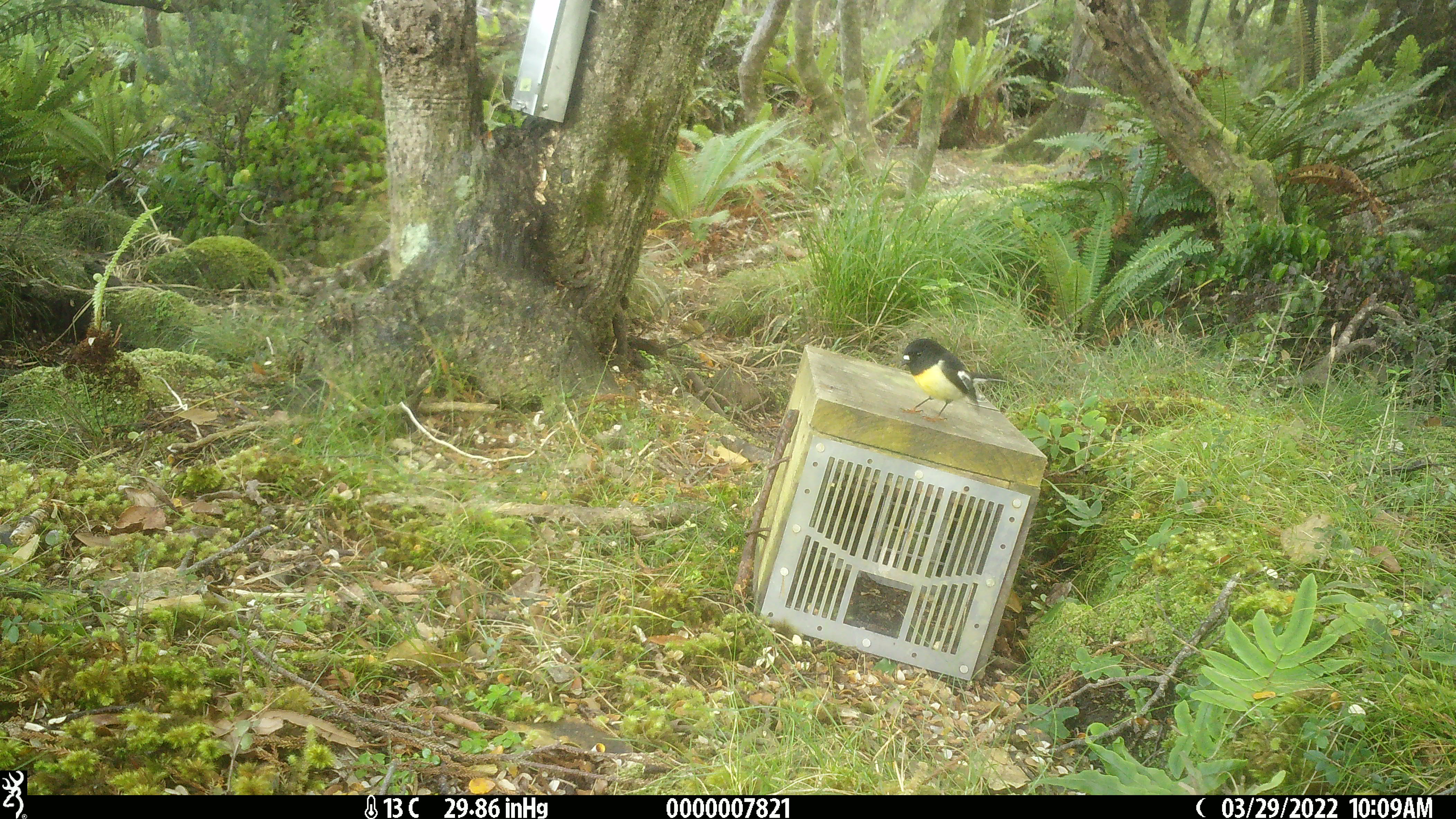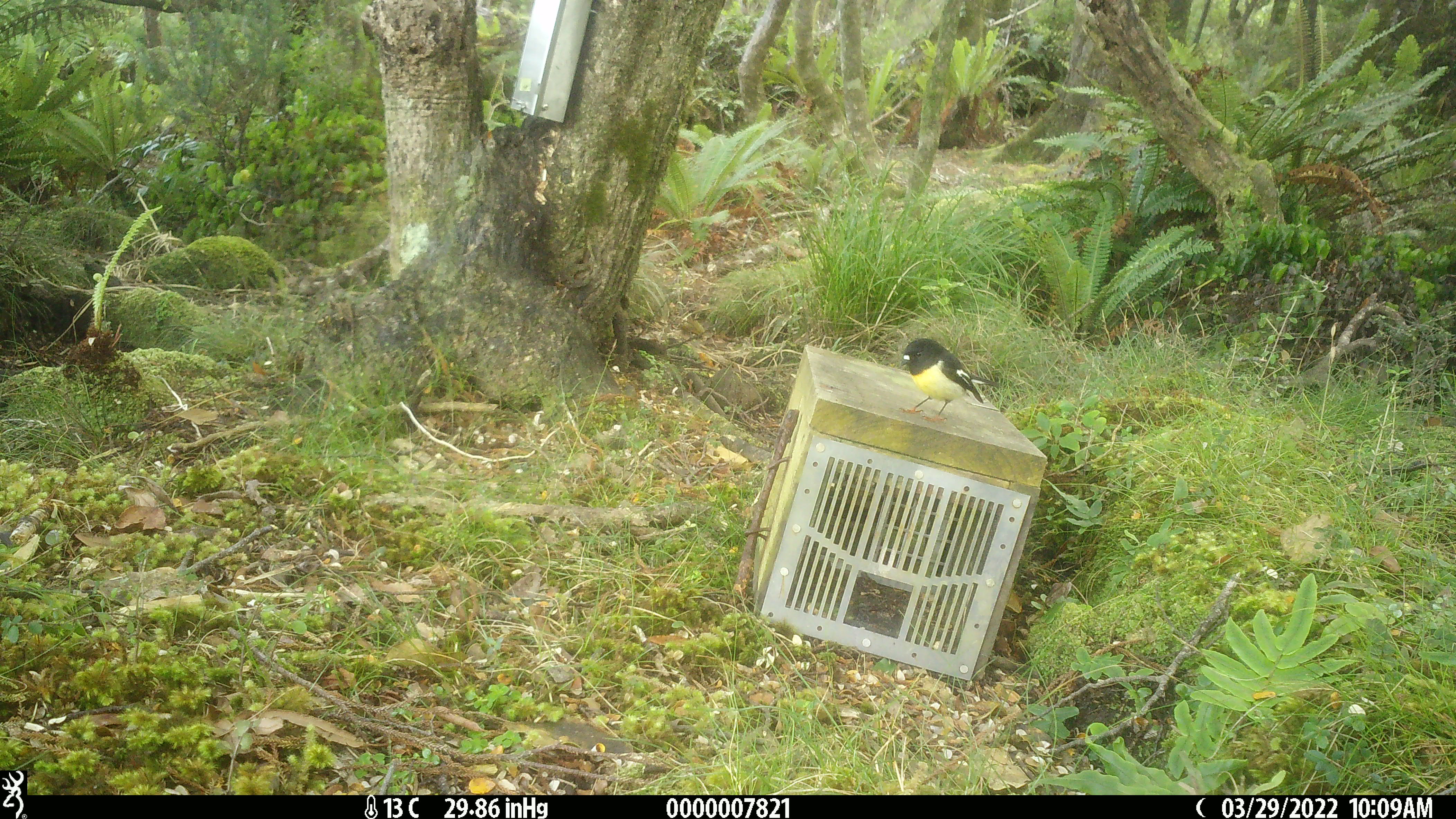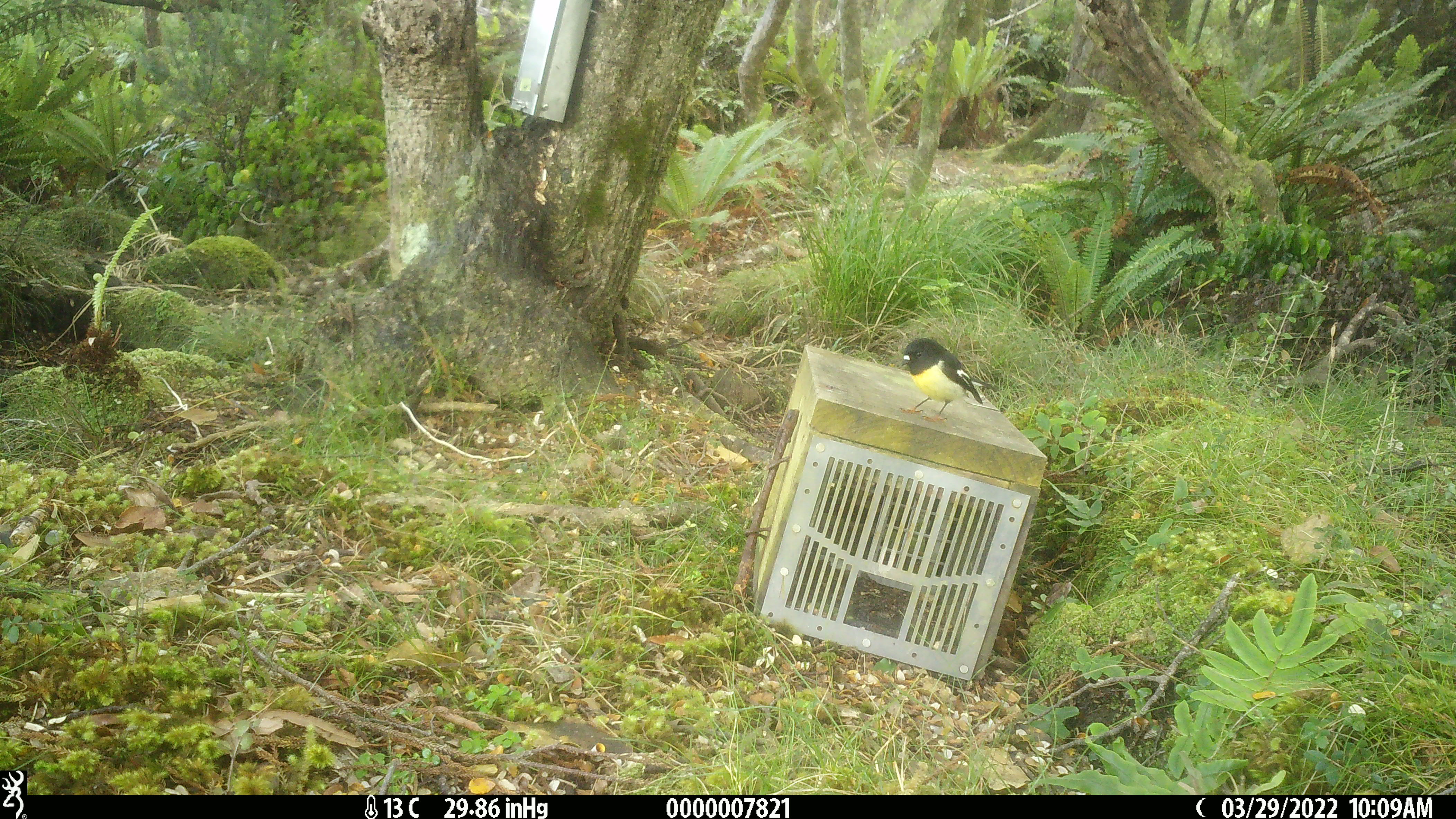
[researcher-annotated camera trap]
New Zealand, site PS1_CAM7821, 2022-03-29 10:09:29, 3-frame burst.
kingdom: Animalia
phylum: Chordata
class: Aves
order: Passeriformes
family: Petroicidae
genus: Petroica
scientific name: Petroica macrocephala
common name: tomtit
Tomtit (Petroica macrocephala).